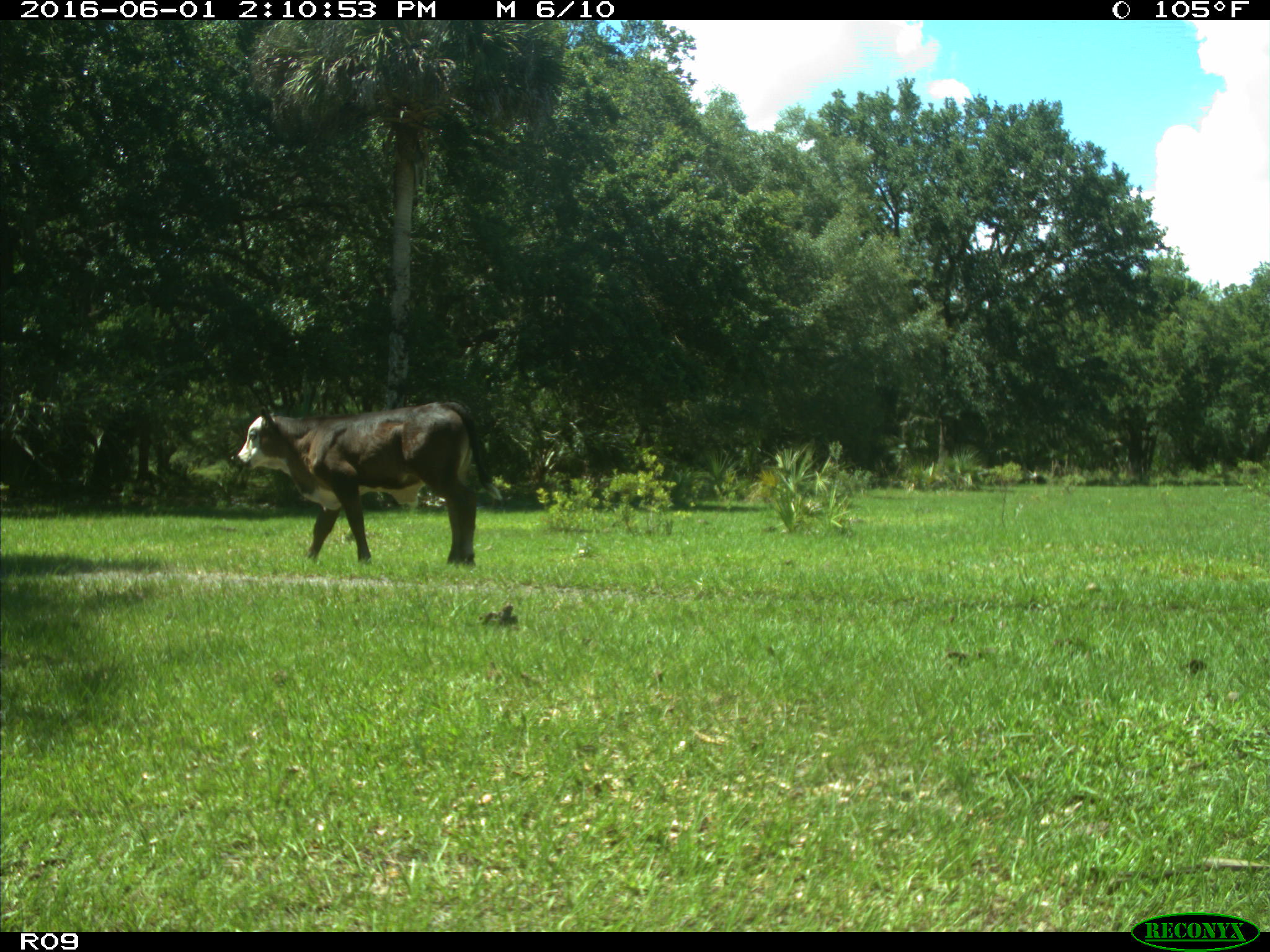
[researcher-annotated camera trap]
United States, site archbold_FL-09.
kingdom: Animalia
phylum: Chordata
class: Mammalia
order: Artiodactyla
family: Bovidae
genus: Bos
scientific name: Bos taurus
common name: domestic cow